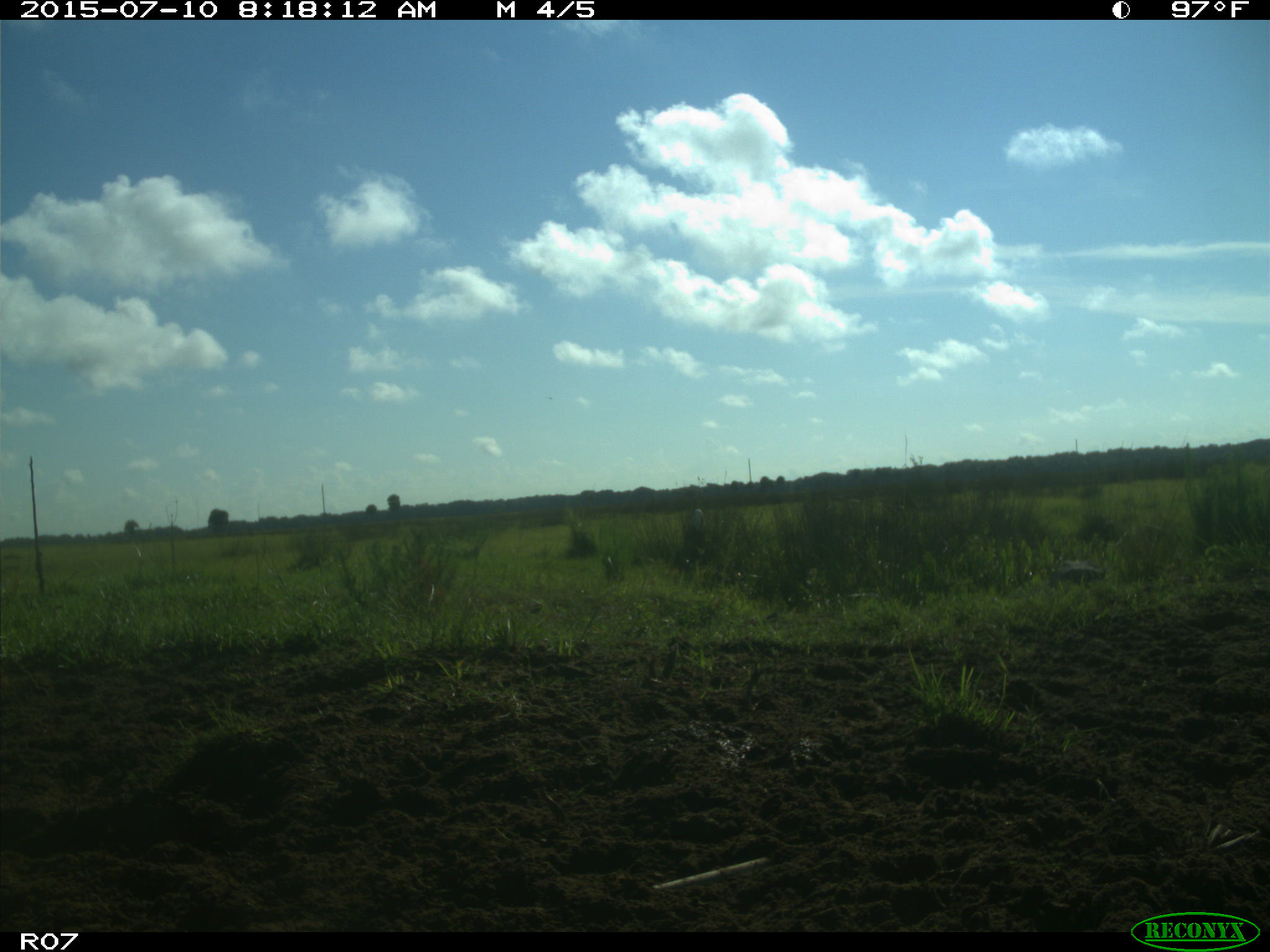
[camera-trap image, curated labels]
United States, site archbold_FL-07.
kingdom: Animalia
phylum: Chordata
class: Aves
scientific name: Aves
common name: birds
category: unidentified bird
Unidentified bird (birds) (Aves).